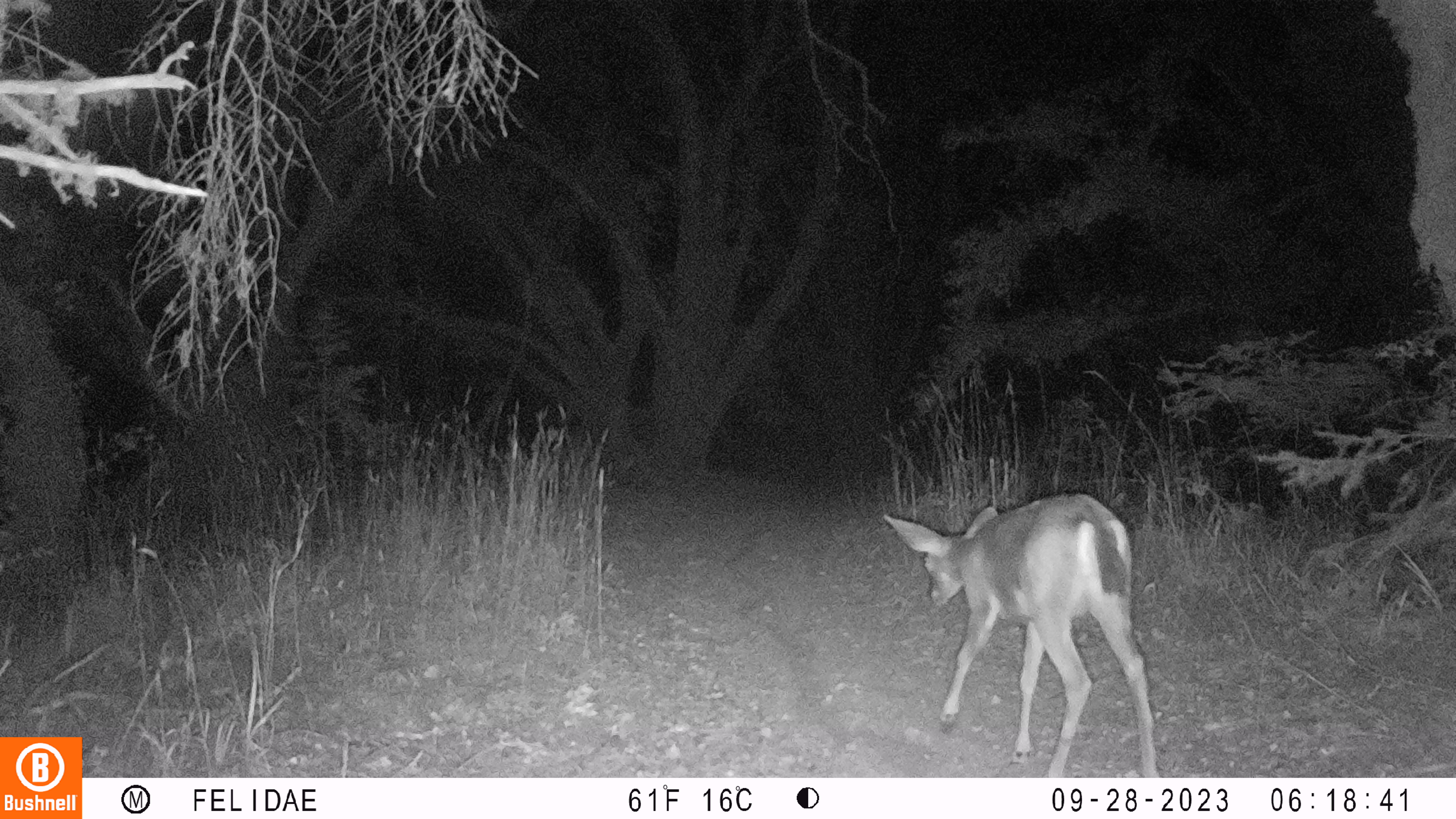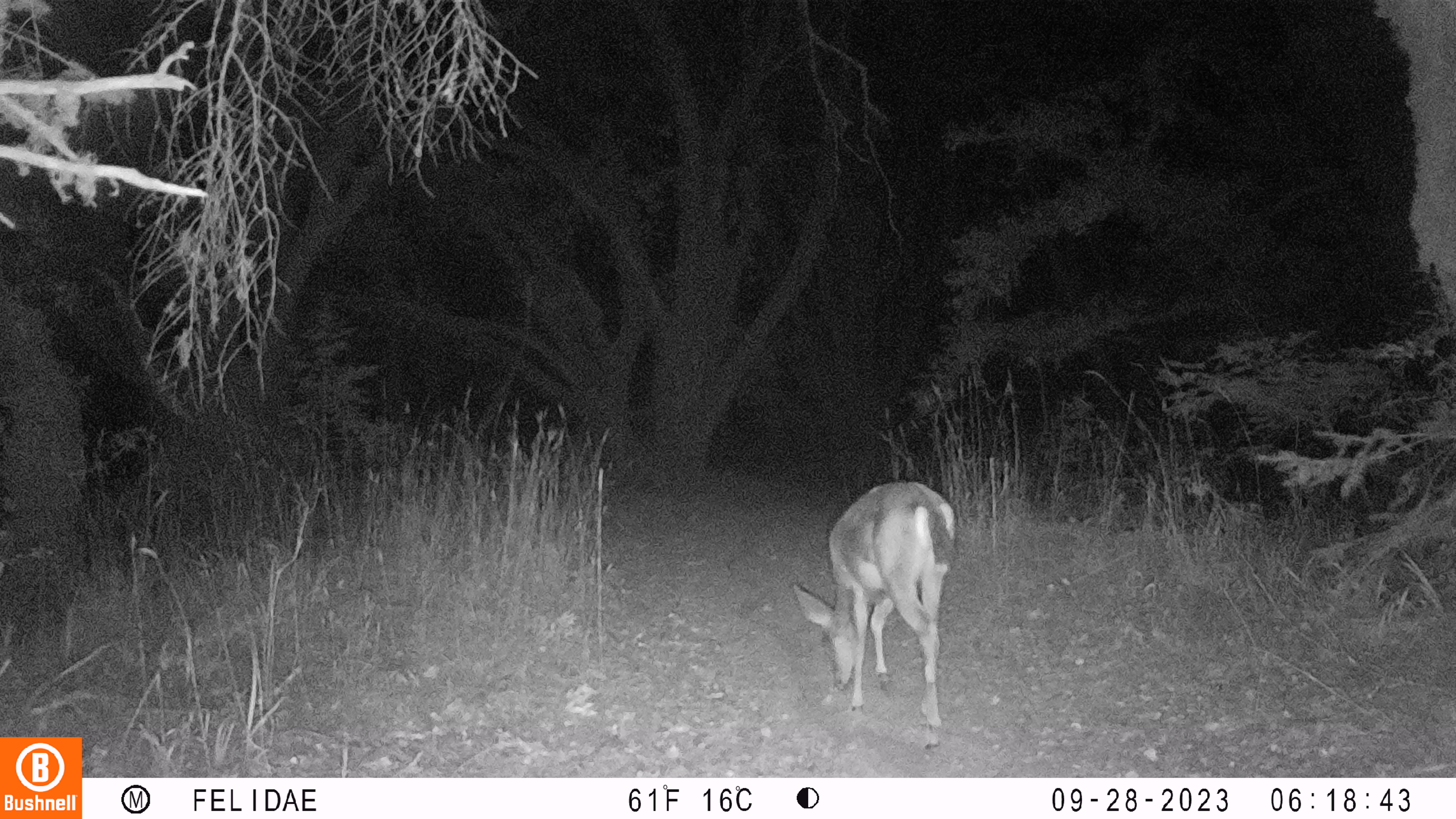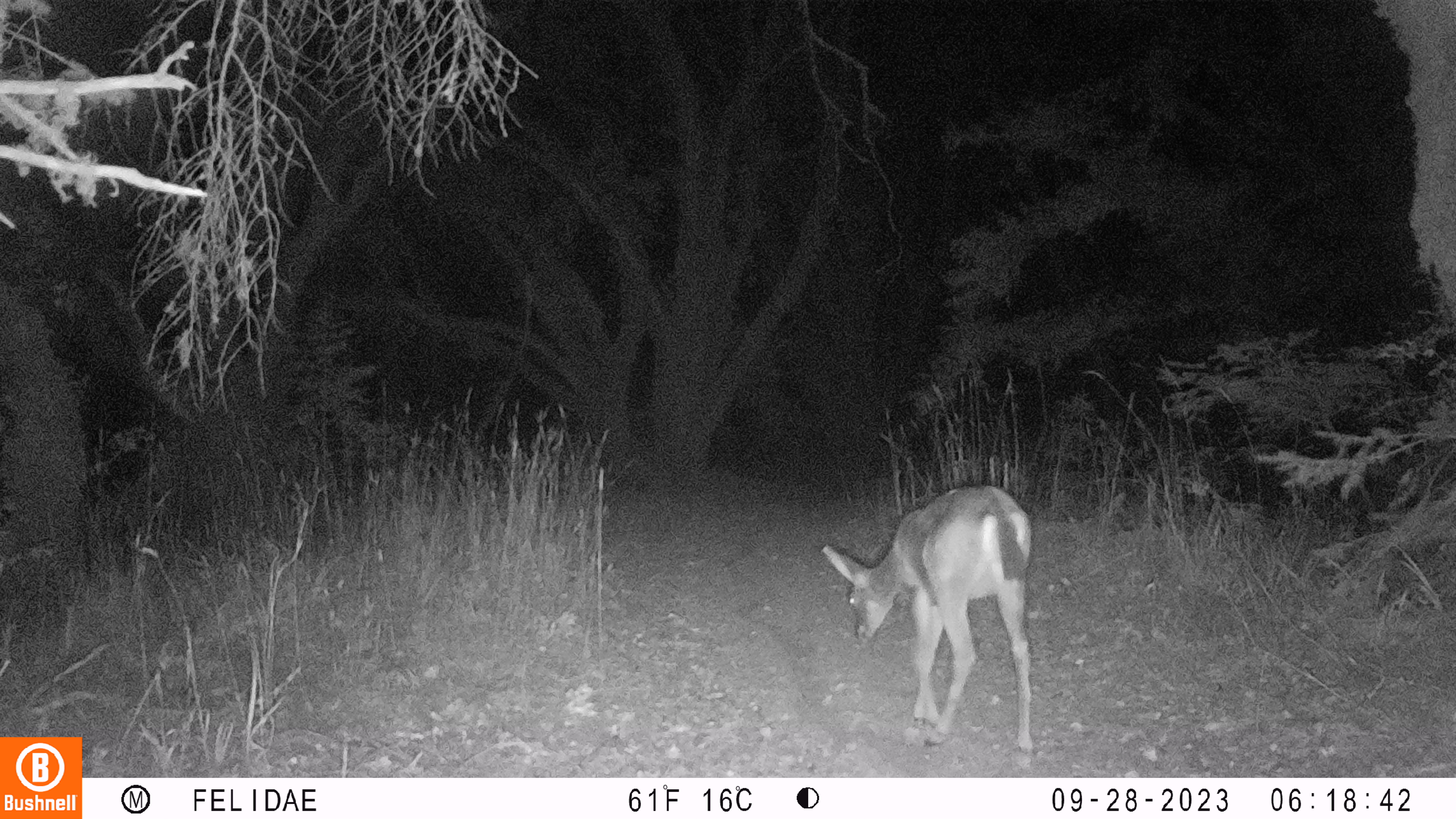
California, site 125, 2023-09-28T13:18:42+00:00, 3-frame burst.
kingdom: Animalia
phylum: Chordata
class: Mammalia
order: Artiodactyla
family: Cervidae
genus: Odocoileus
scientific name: Odocoileus hemionus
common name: mule deer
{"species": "mule deer (Odocoileus hemionus)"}